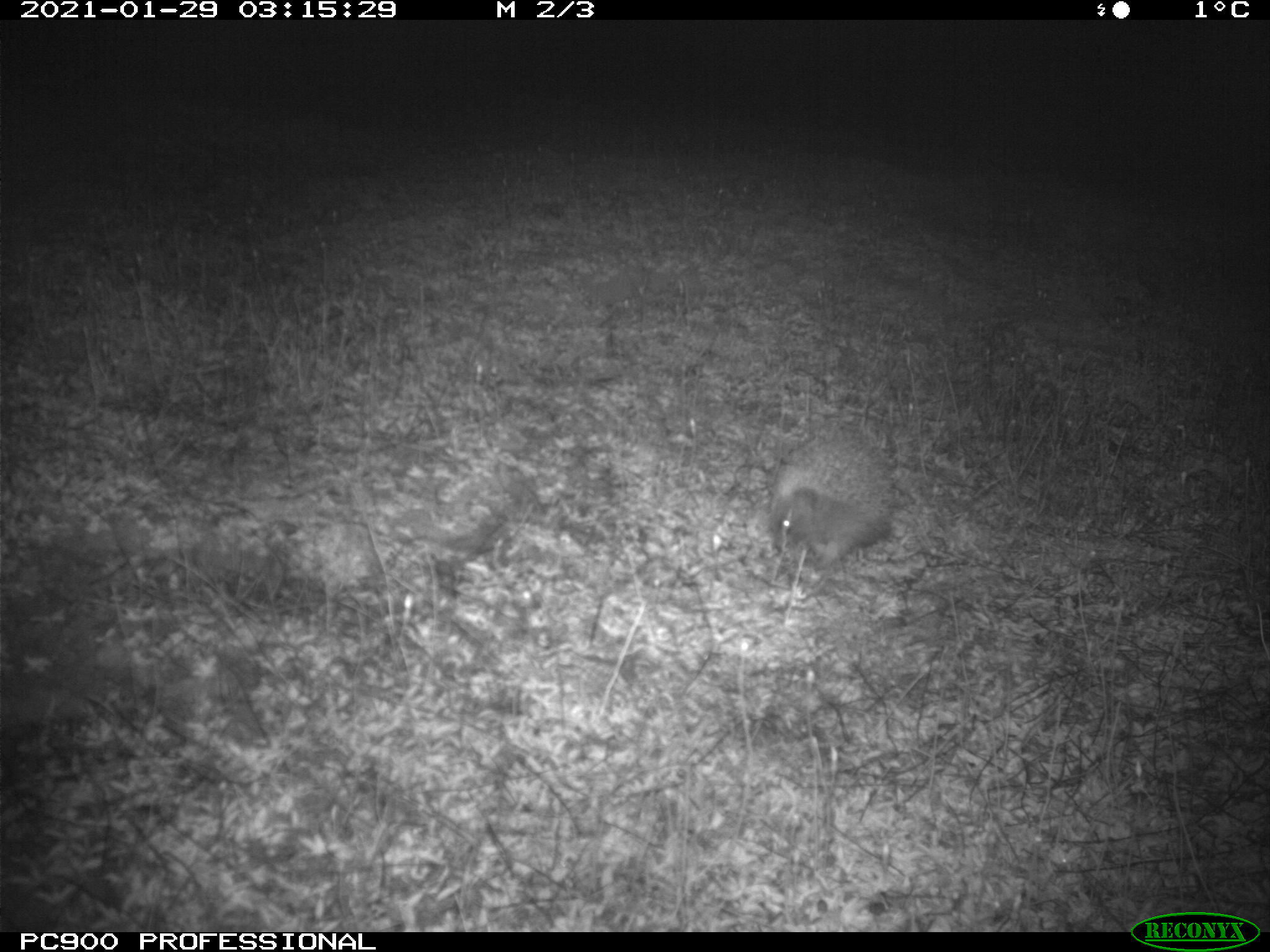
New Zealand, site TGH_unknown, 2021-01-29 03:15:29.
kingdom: Animalia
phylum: Chordata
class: Mammalia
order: Eulipotyphla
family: Erinaceidae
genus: Erinaceus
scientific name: Erinaceus europaeus europaeus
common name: european hedgehog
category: hedgehog